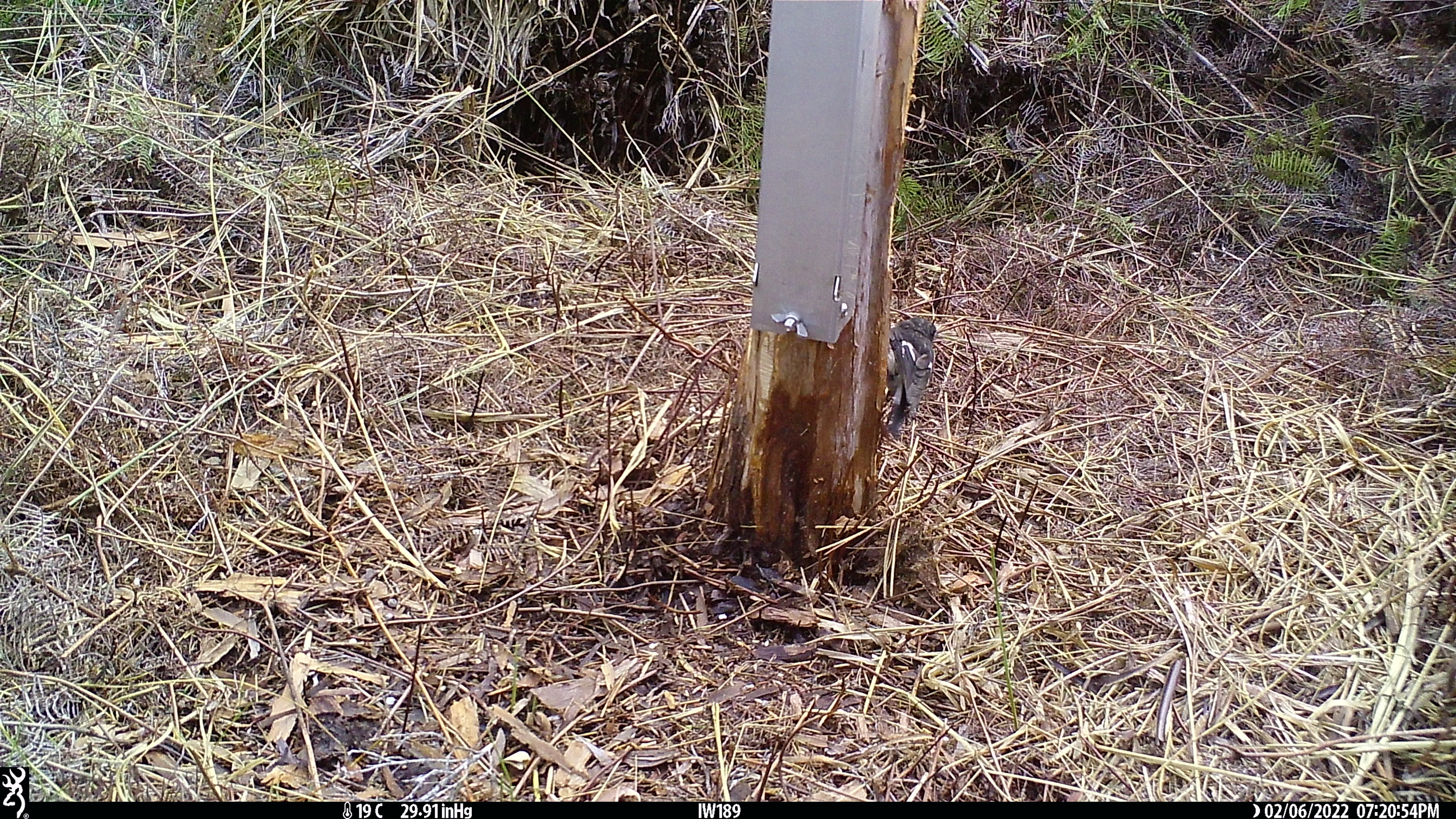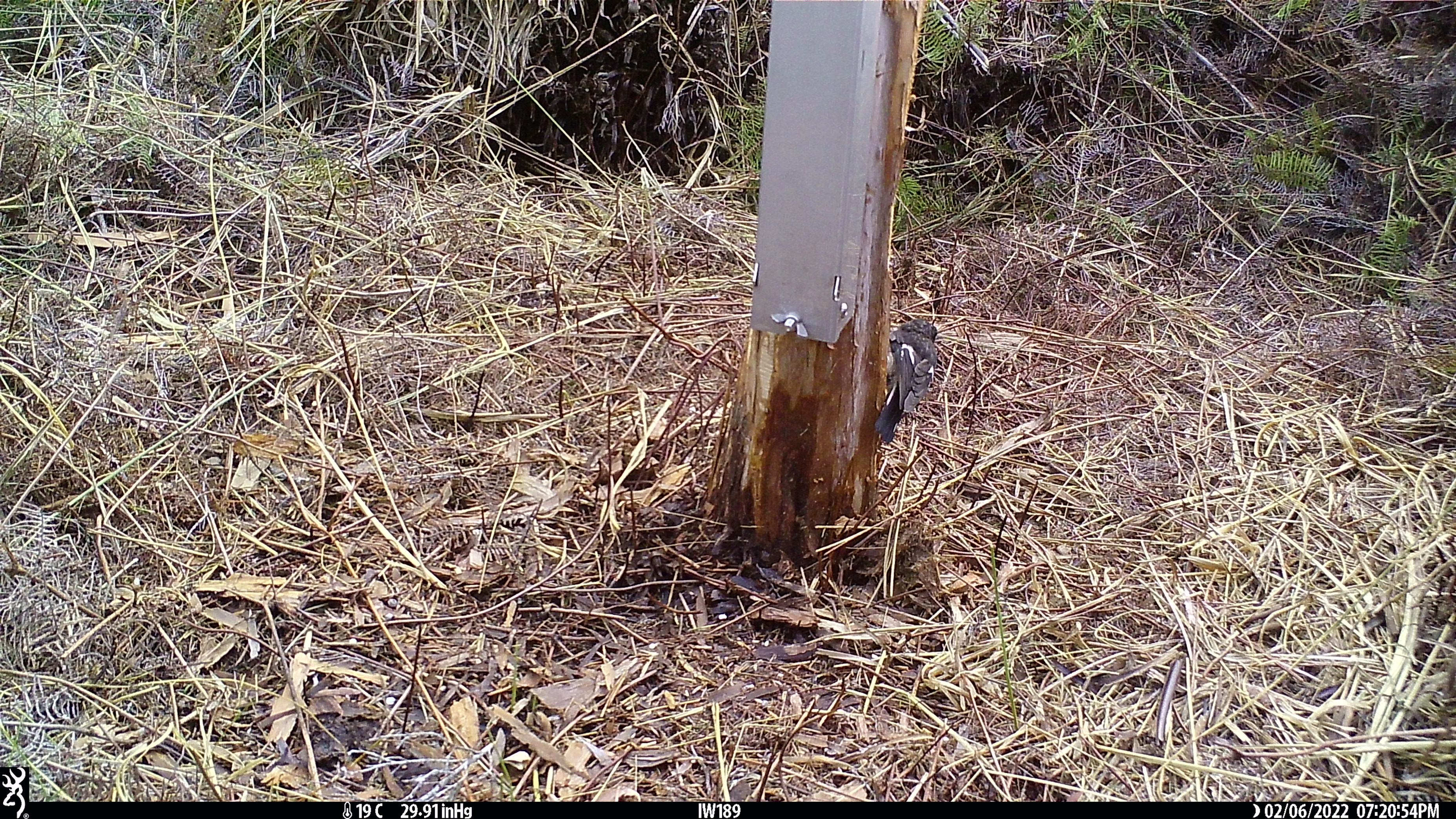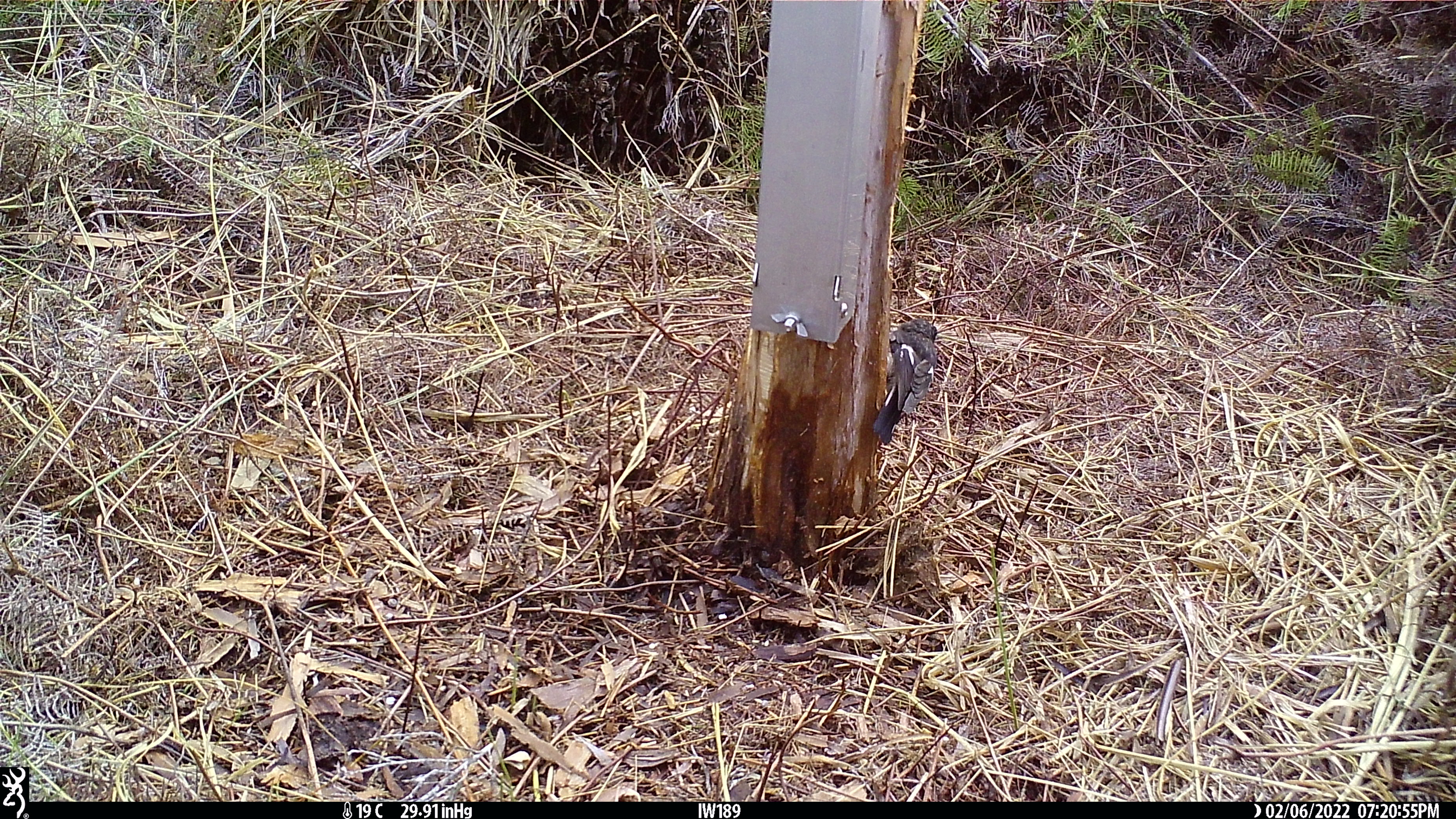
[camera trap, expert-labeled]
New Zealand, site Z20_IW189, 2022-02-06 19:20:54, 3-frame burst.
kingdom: Animalia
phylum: Chordata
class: Aves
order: Passeriformes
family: Petroicidae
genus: Petroica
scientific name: Petroica macrocephala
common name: tomtit